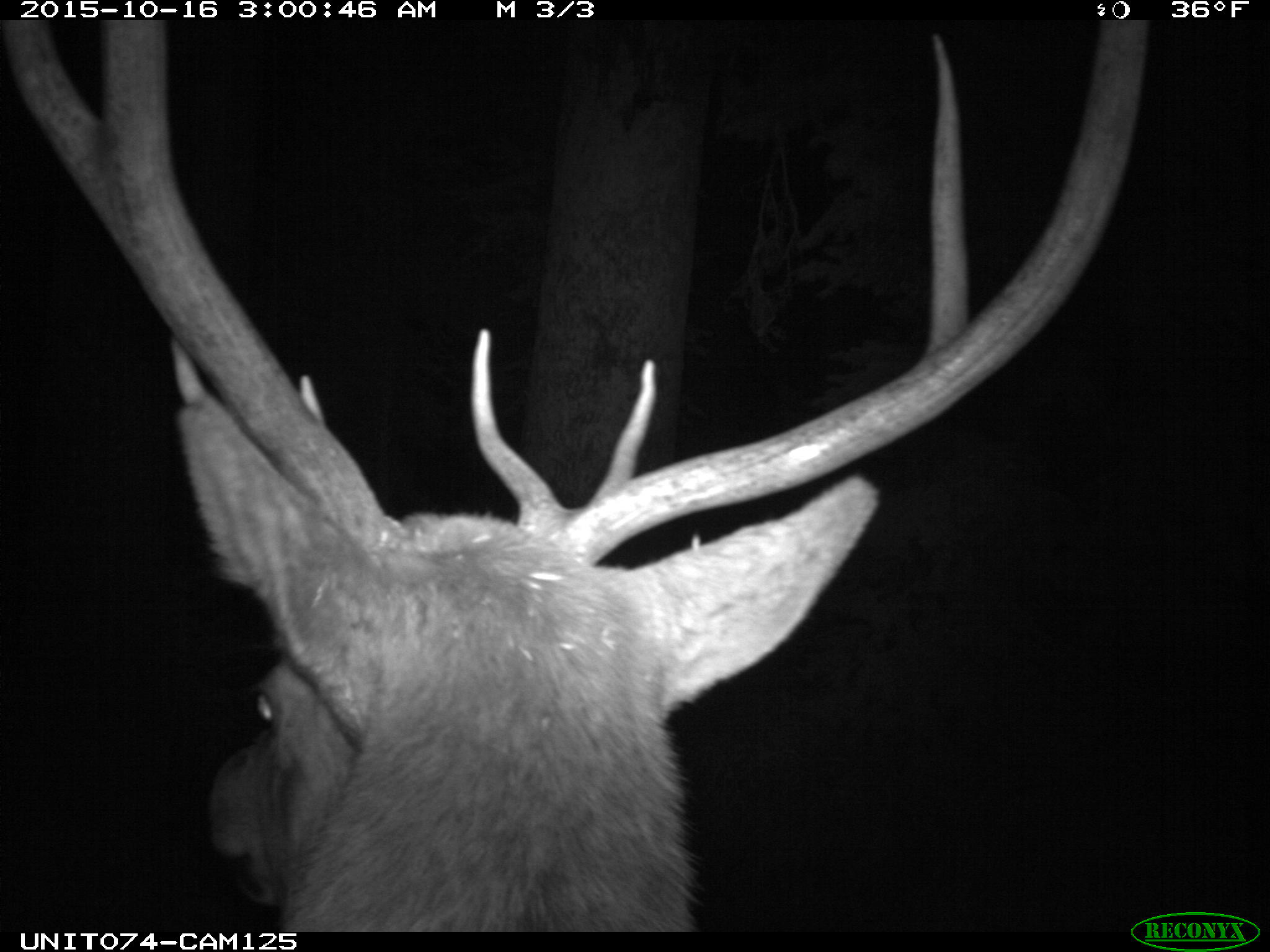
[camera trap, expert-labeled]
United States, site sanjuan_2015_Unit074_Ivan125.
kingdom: Animalia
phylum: Chordata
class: Mammalia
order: Artiodactyla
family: Cervidae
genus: Cervus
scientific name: Cervus elaphus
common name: red deer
Cervus elaphus (red deer).